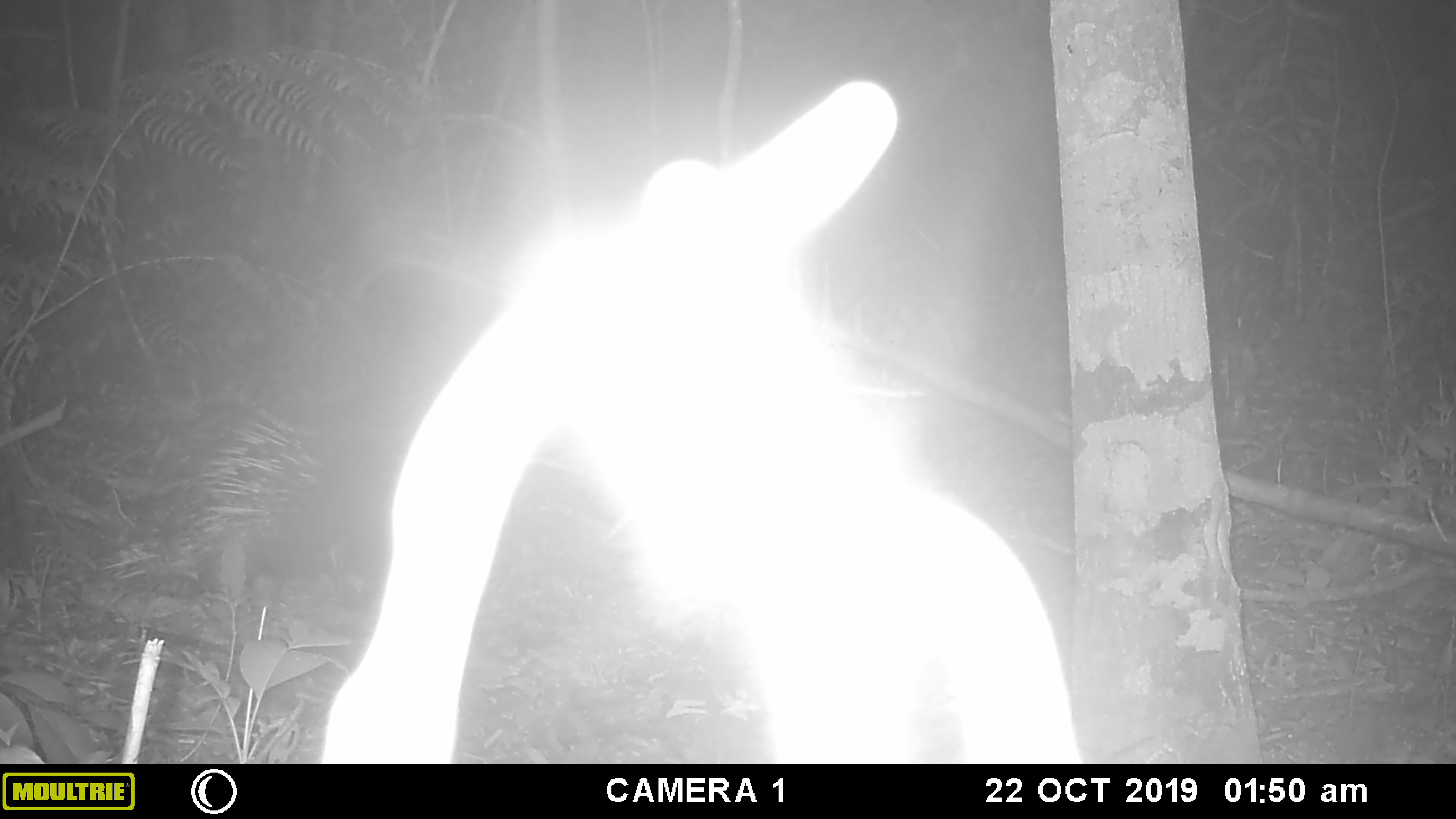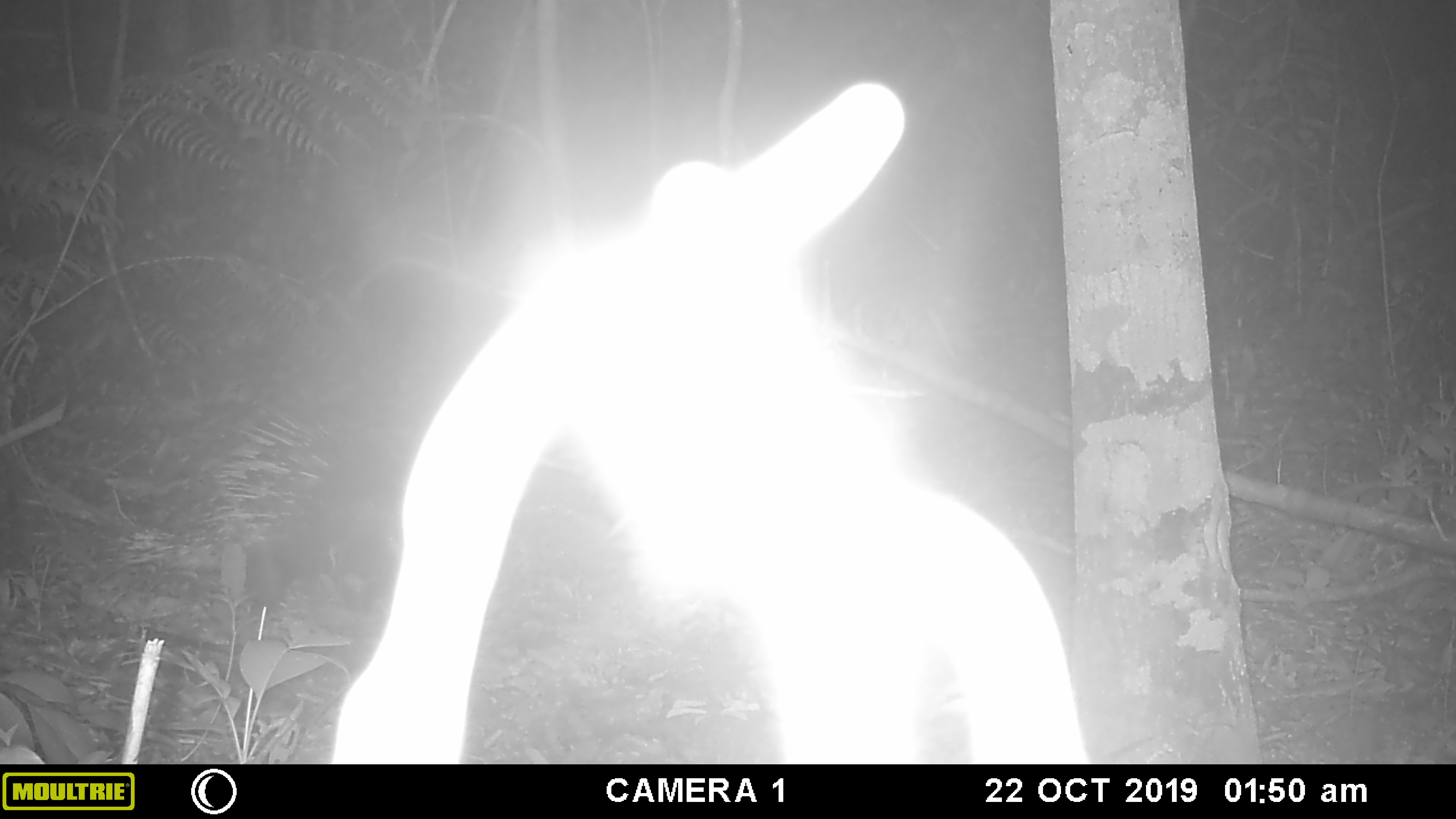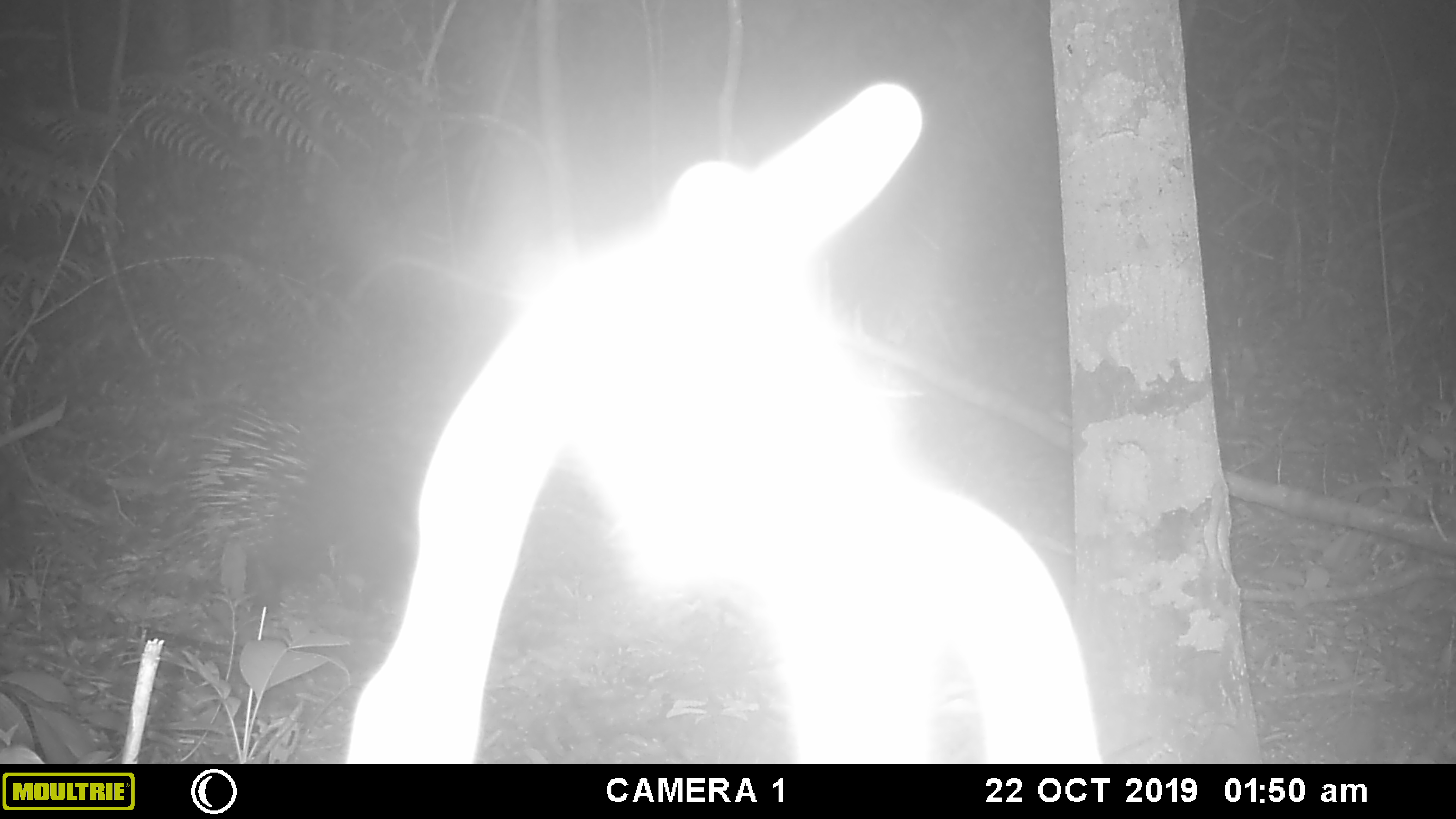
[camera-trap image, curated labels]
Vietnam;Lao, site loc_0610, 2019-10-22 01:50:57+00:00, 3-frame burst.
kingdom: Animalia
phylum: Chordata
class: Mammalia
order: Rodentia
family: Hystricidae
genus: Hystrix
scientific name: Hystrix brachyura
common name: malayan porcupine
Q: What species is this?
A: Malayan porcupine (Hystrix brachyura).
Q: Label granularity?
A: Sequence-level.